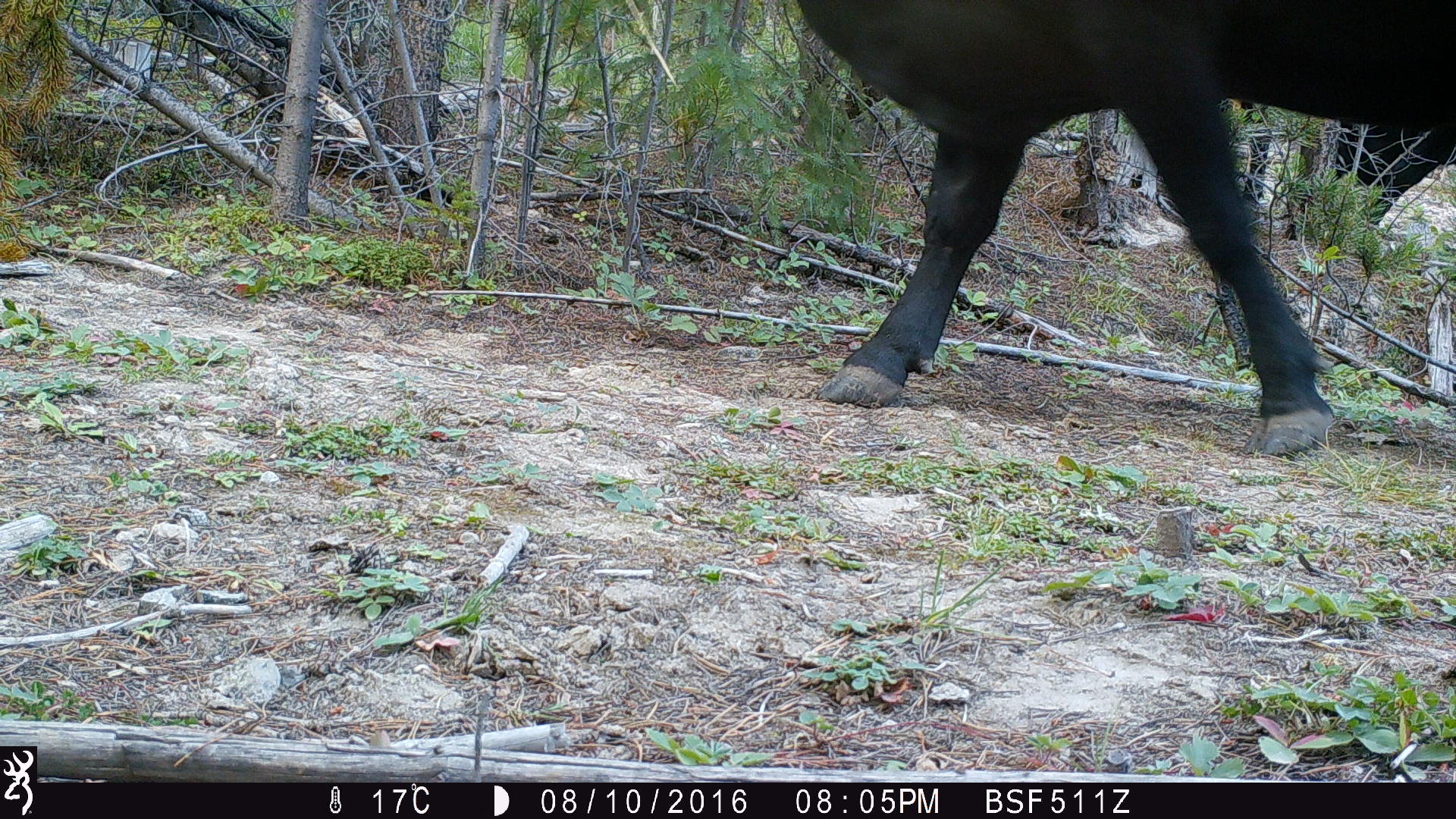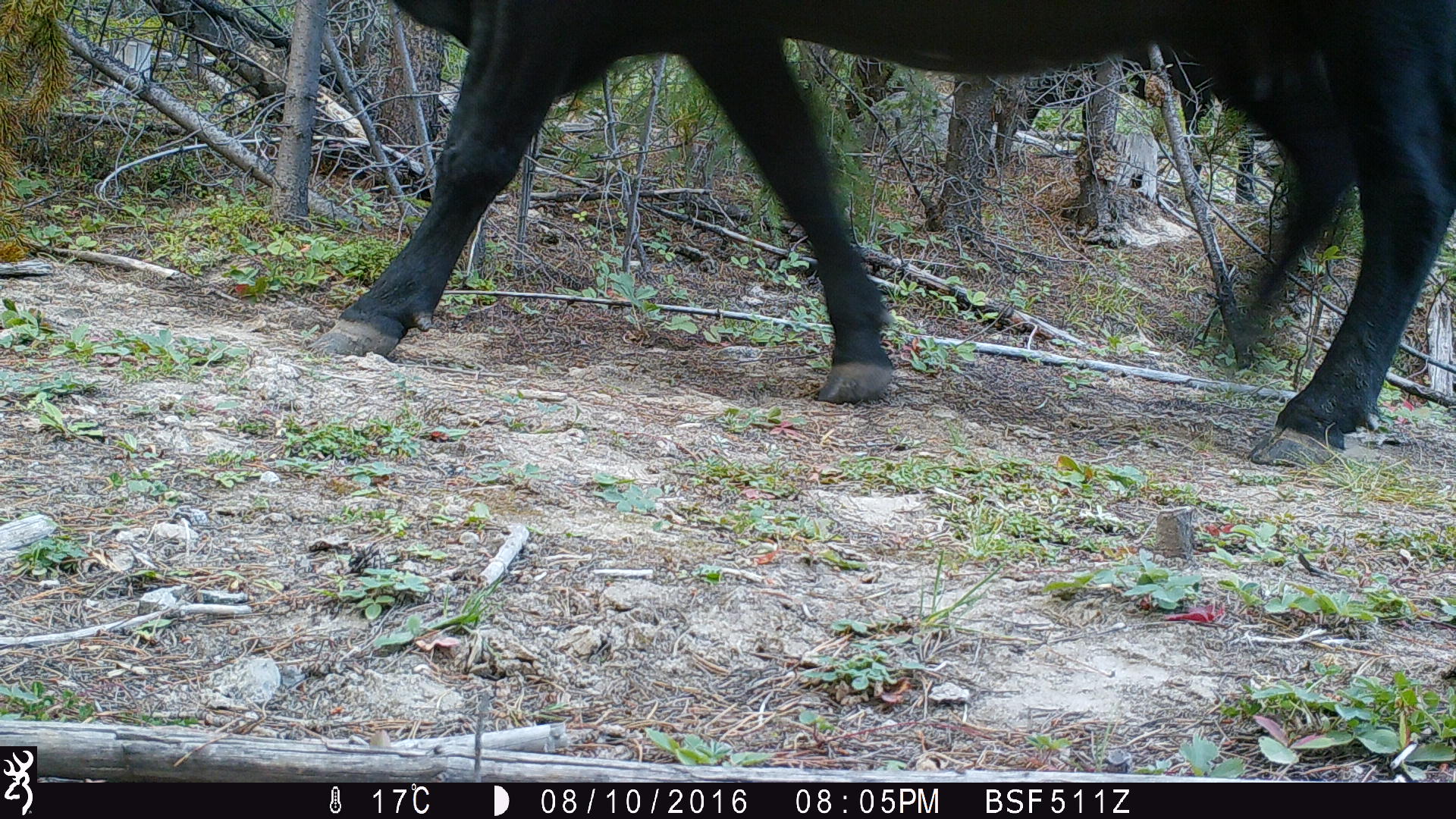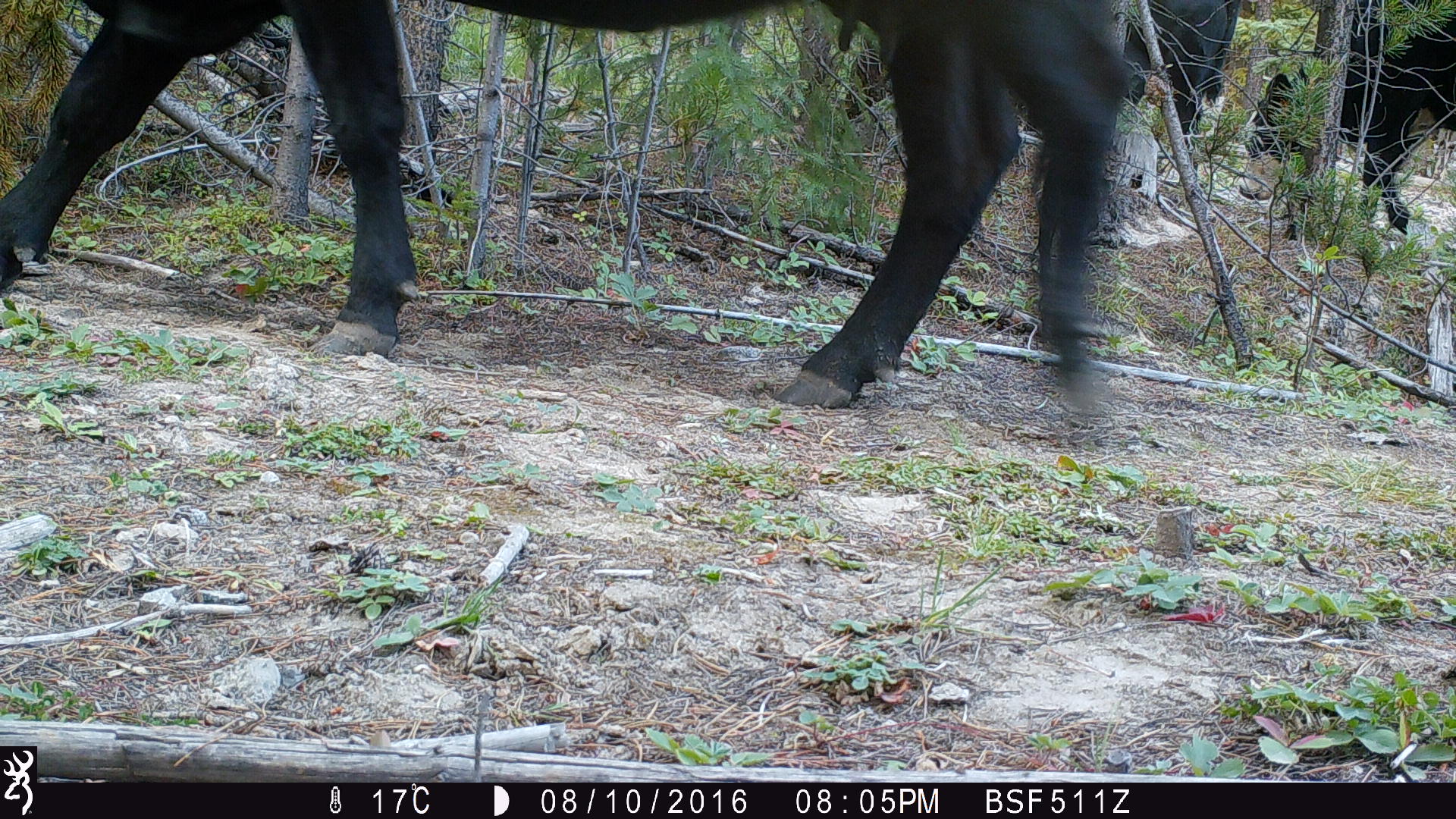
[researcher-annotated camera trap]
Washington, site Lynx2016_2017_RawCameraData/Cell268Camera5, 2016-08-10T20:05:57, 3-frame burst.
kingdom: Animalia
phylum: Chordata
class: Mammalia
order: Artiodactyla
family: Bovidae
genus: Bos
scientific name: Bos taurus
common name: domestic cattle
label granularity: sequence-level